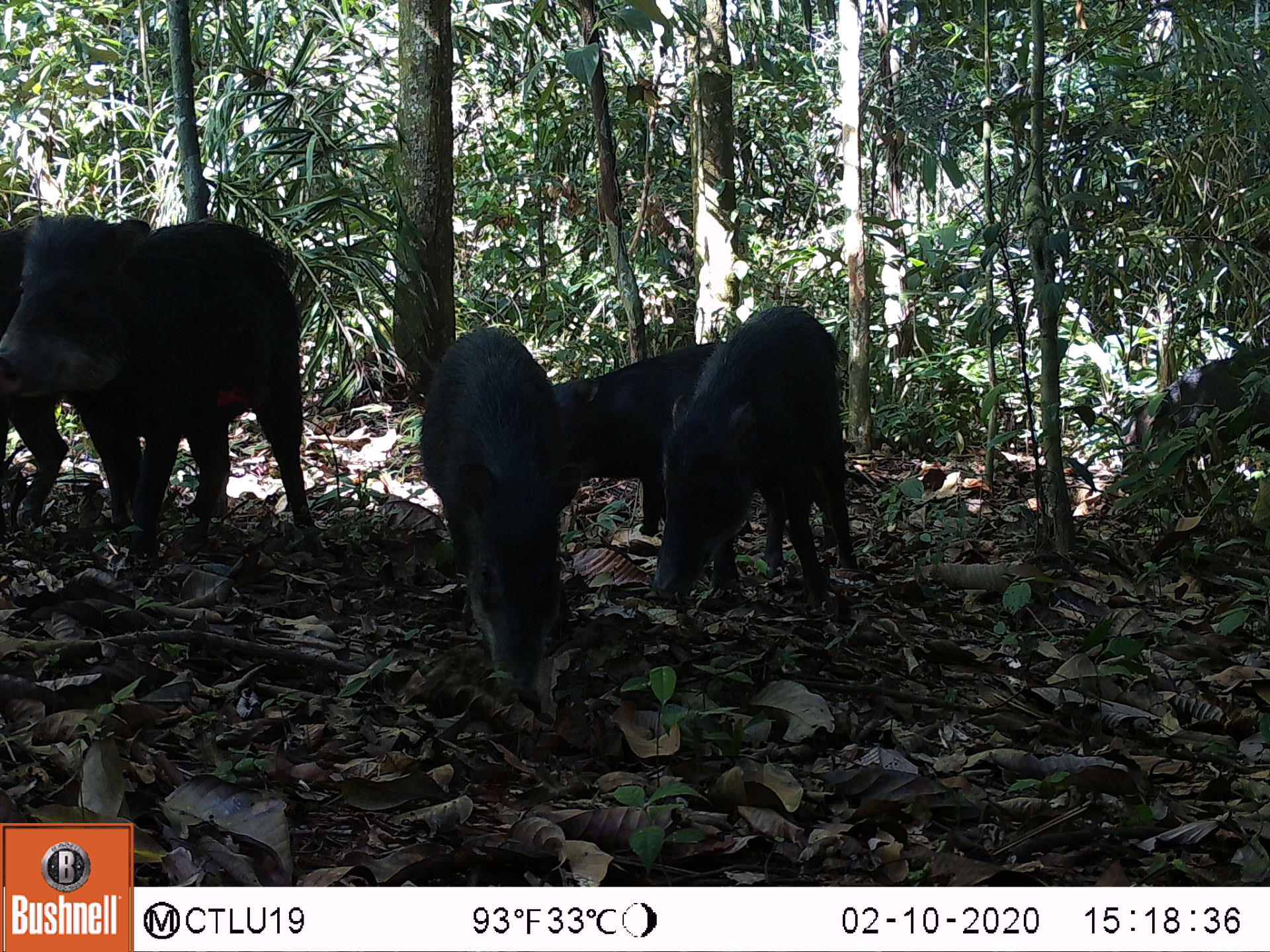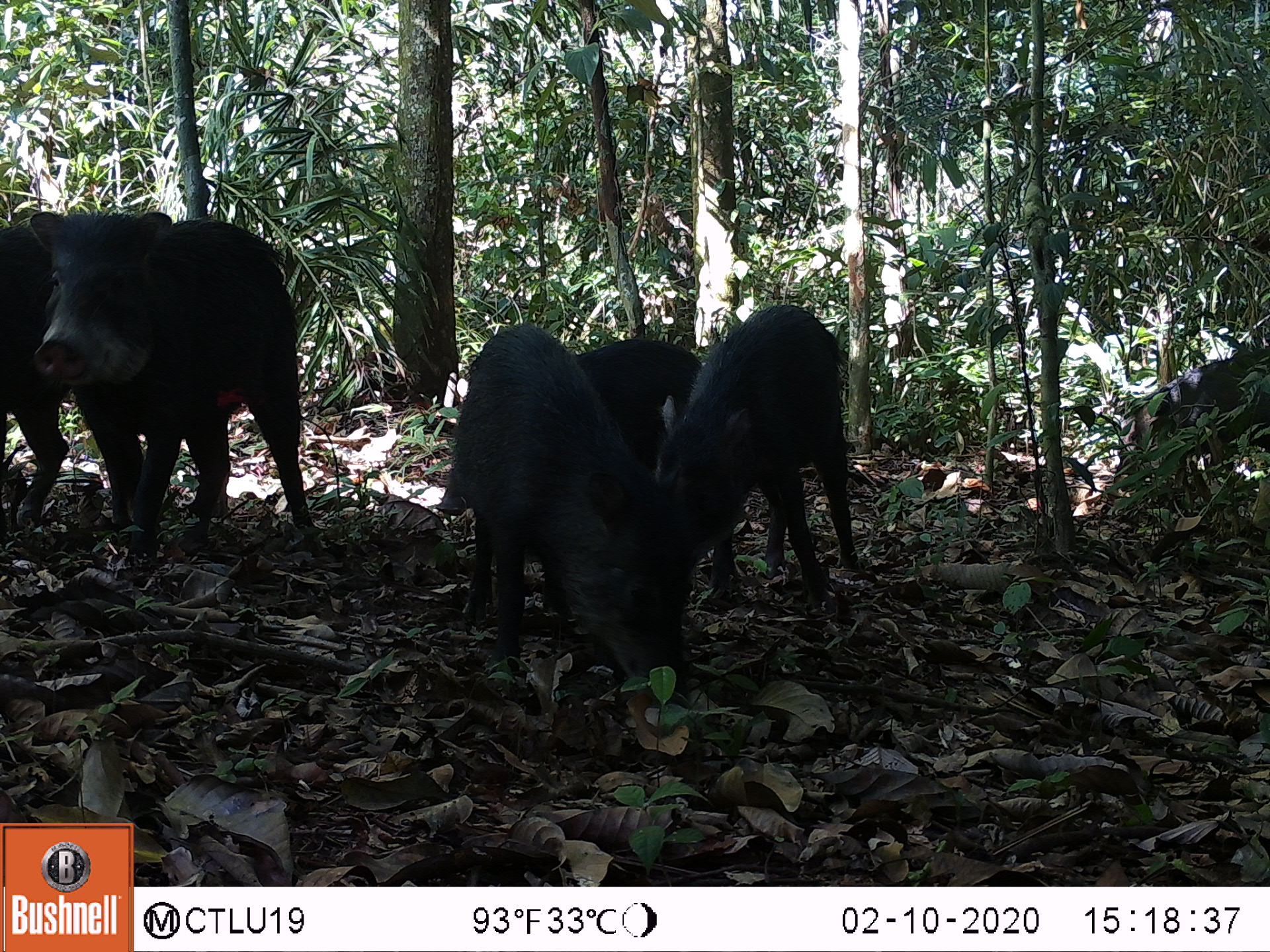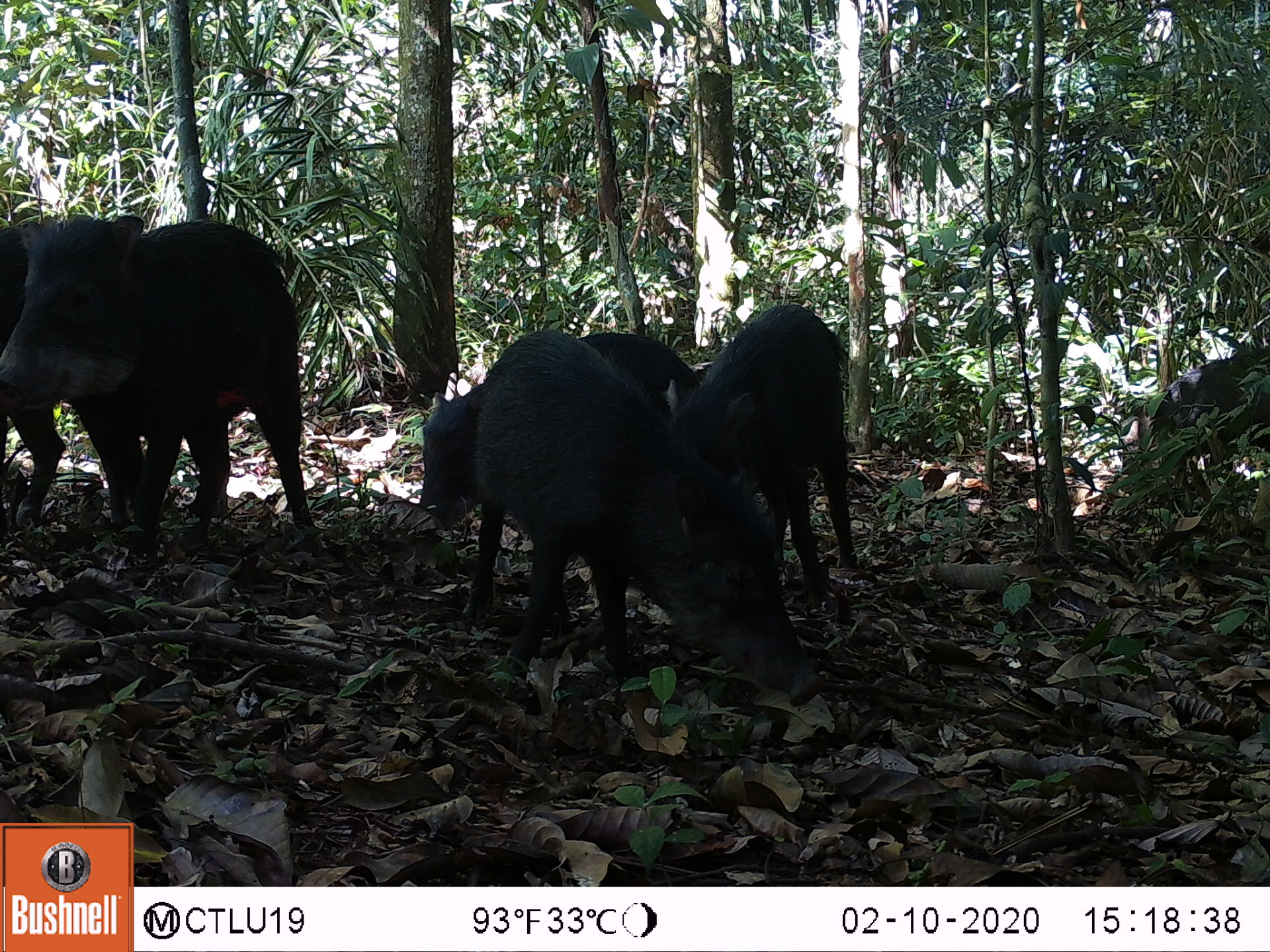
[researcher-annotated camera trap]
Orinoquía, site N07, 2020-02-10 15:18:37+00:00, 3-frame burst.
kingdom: Animalia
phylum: Chordata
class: Mammalia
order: Artiodactyla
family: Tayassuidae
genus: Tayassu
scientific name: Tayassu pecari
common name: white-lipped peccary